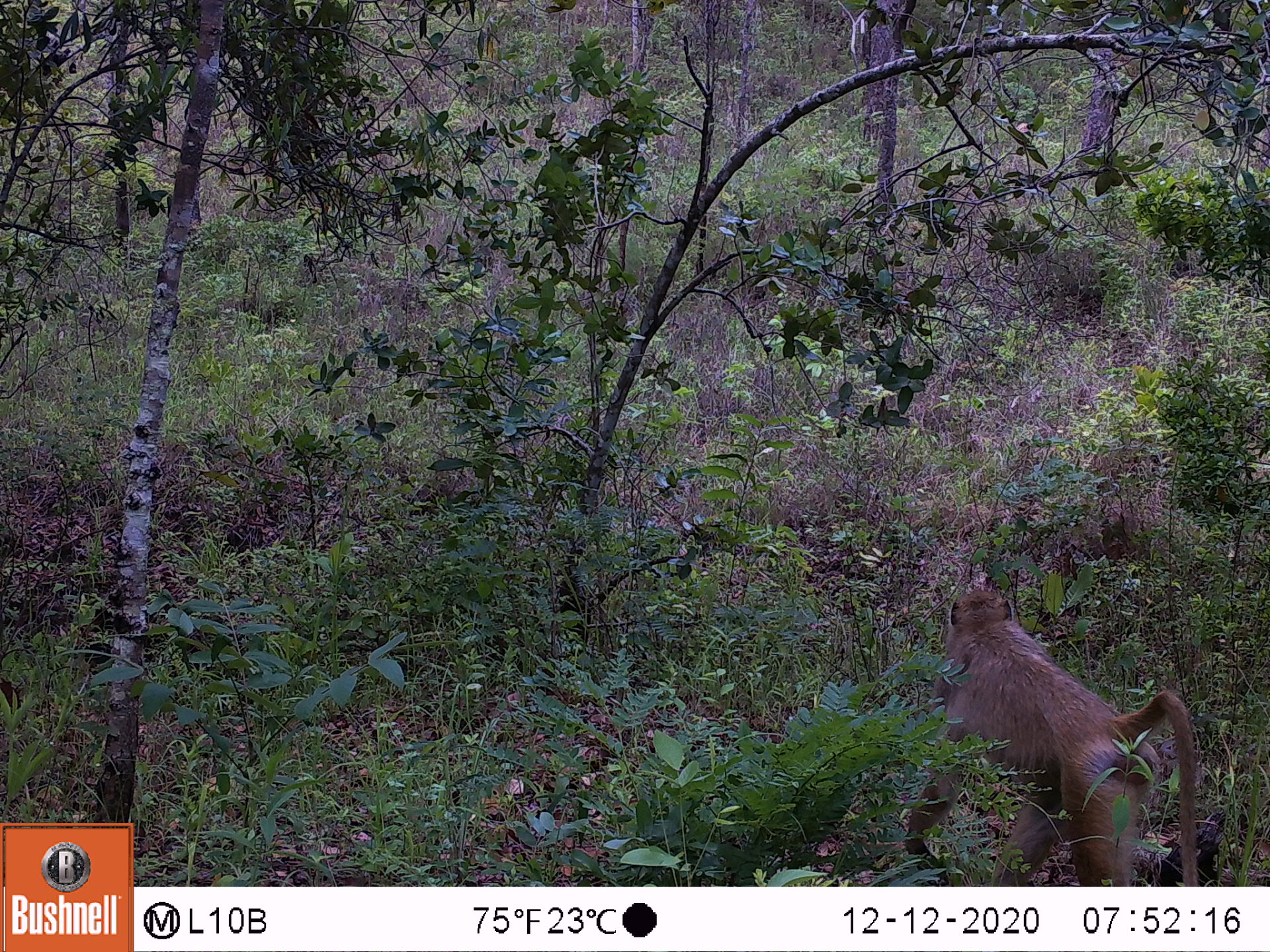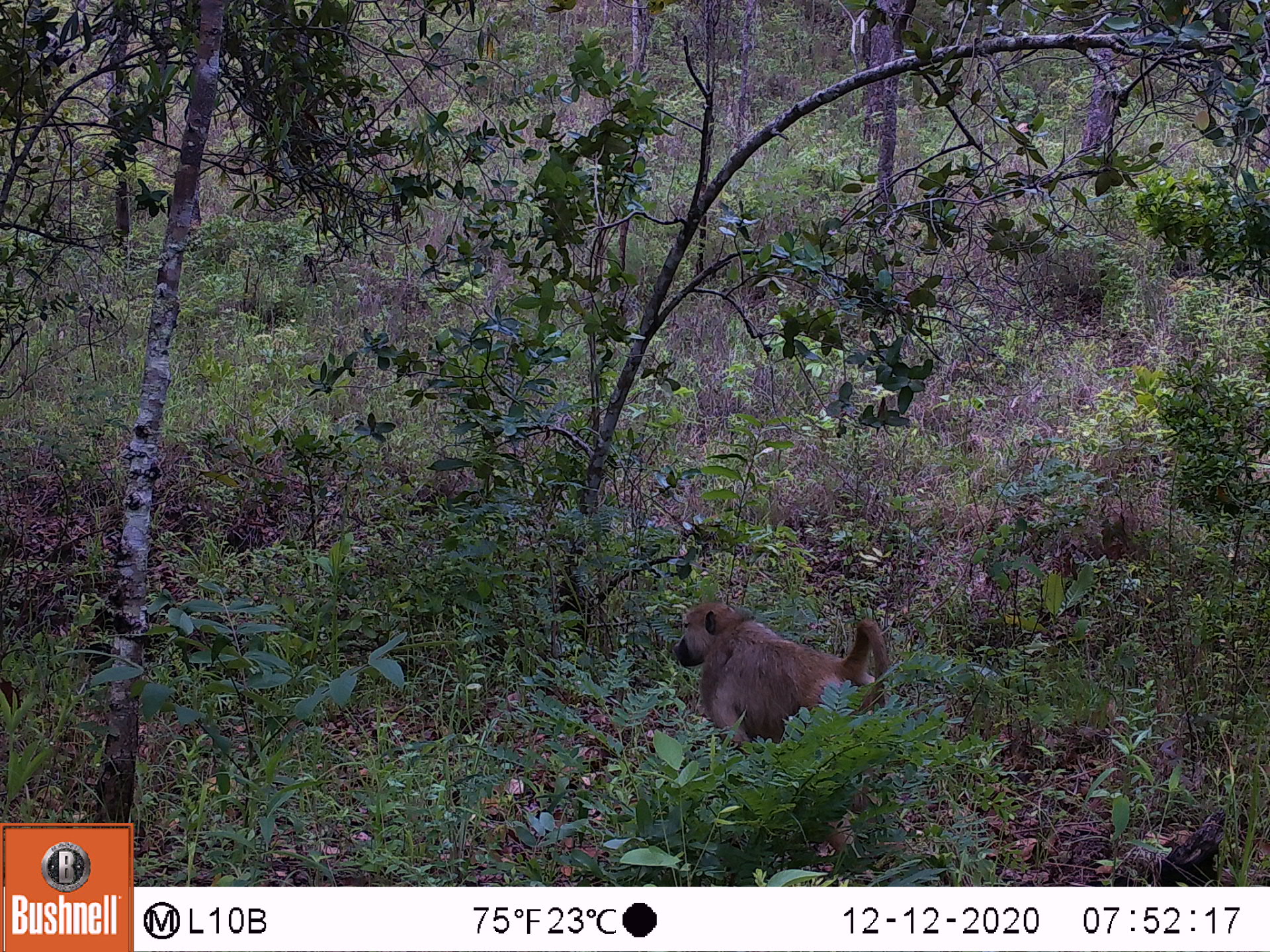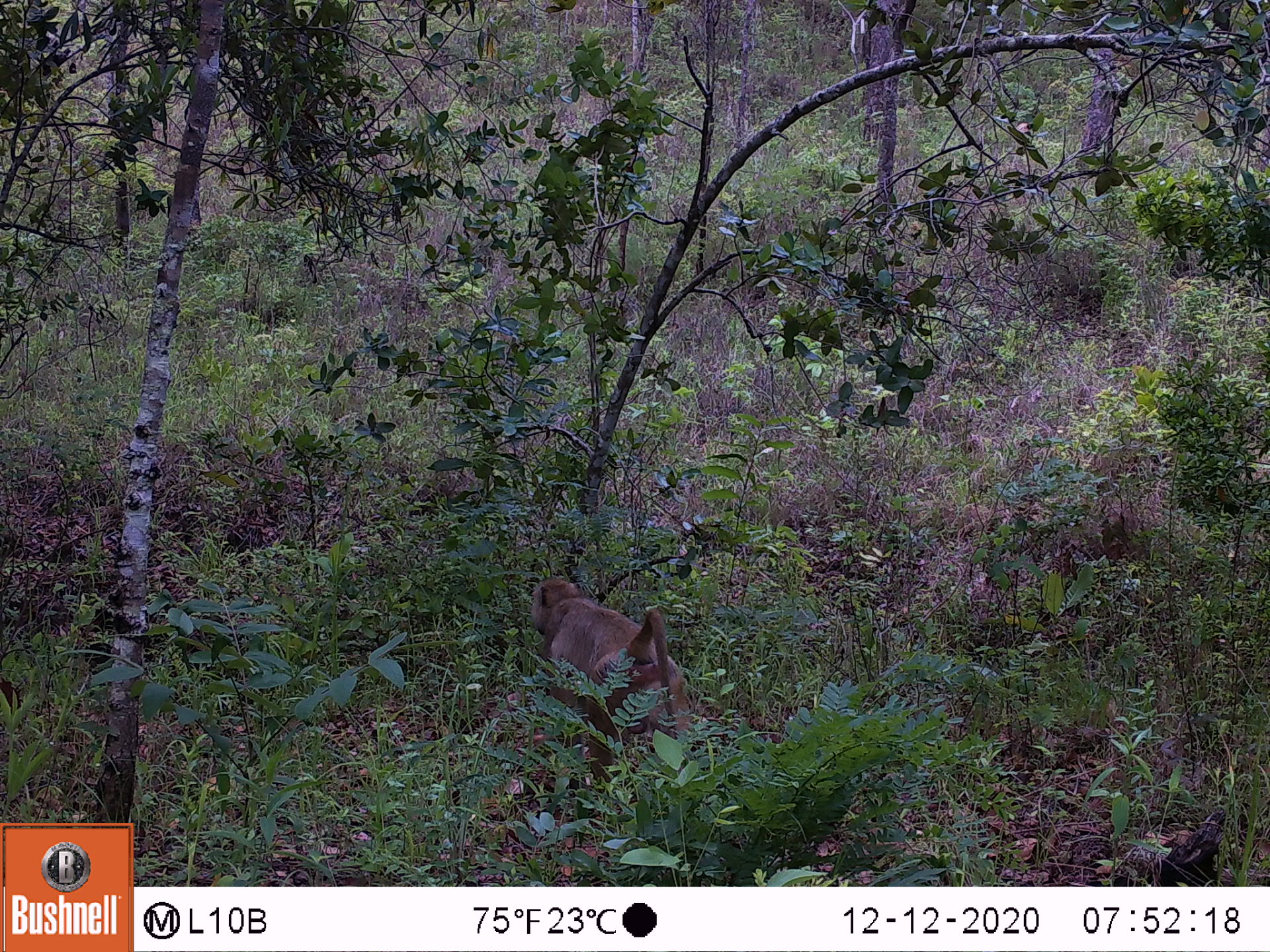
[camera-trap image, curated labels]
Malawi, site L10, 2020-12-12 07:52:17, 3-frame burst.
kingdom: Animalia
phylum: Chordata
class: Mammalia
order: Primates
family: Cercopithecidae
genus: Papio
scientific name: Papio cynocephalus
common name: yellow baboon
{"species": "yellow baboon (Papio cynocephalus)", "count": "1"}